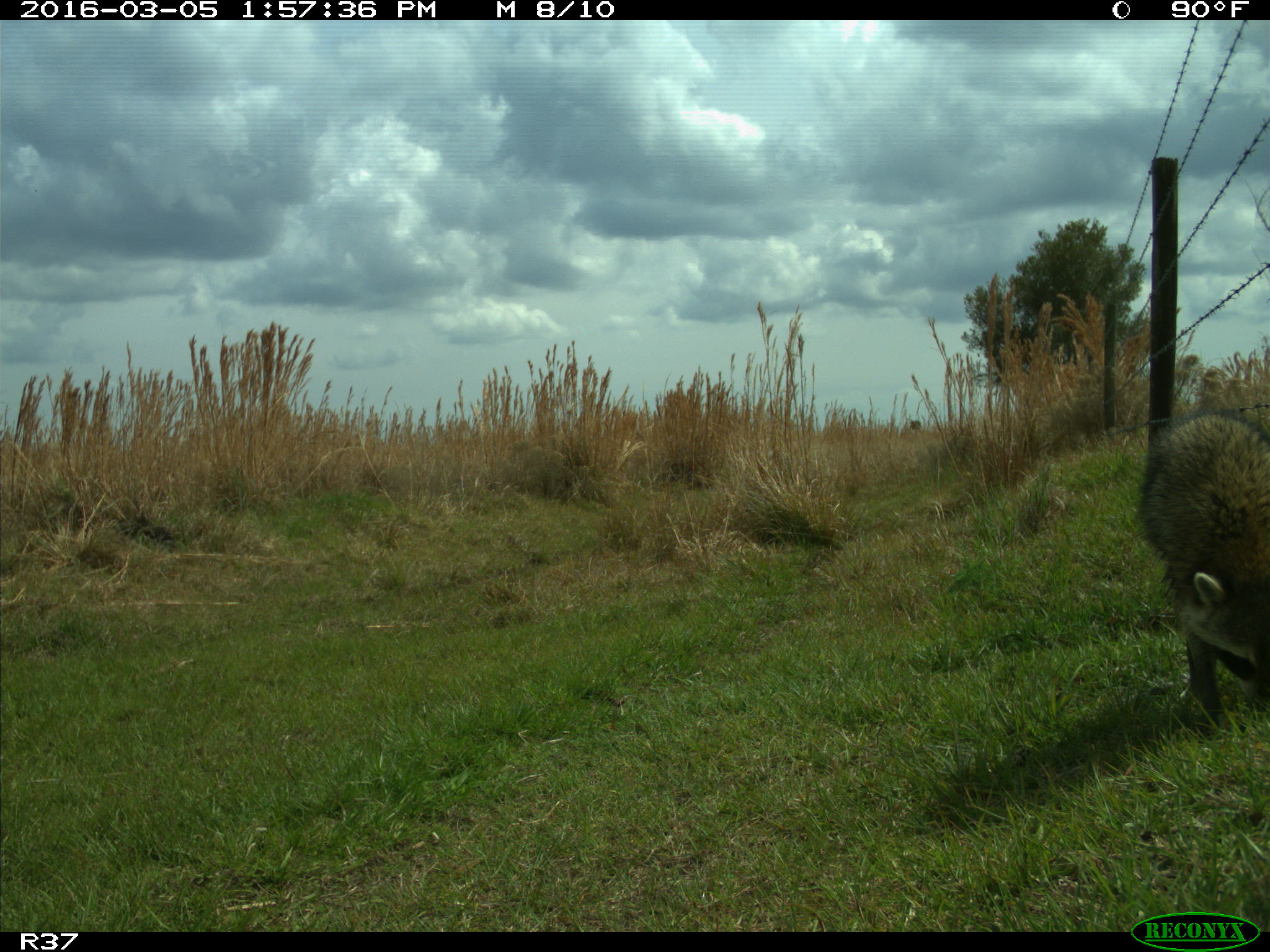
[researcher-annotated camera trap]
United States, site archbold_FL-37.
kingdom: Animalia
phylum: Chordata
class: Mammalia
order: Carnivora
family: Procyonidae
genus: Procyon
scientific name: Procyon lotor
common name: common raccoon